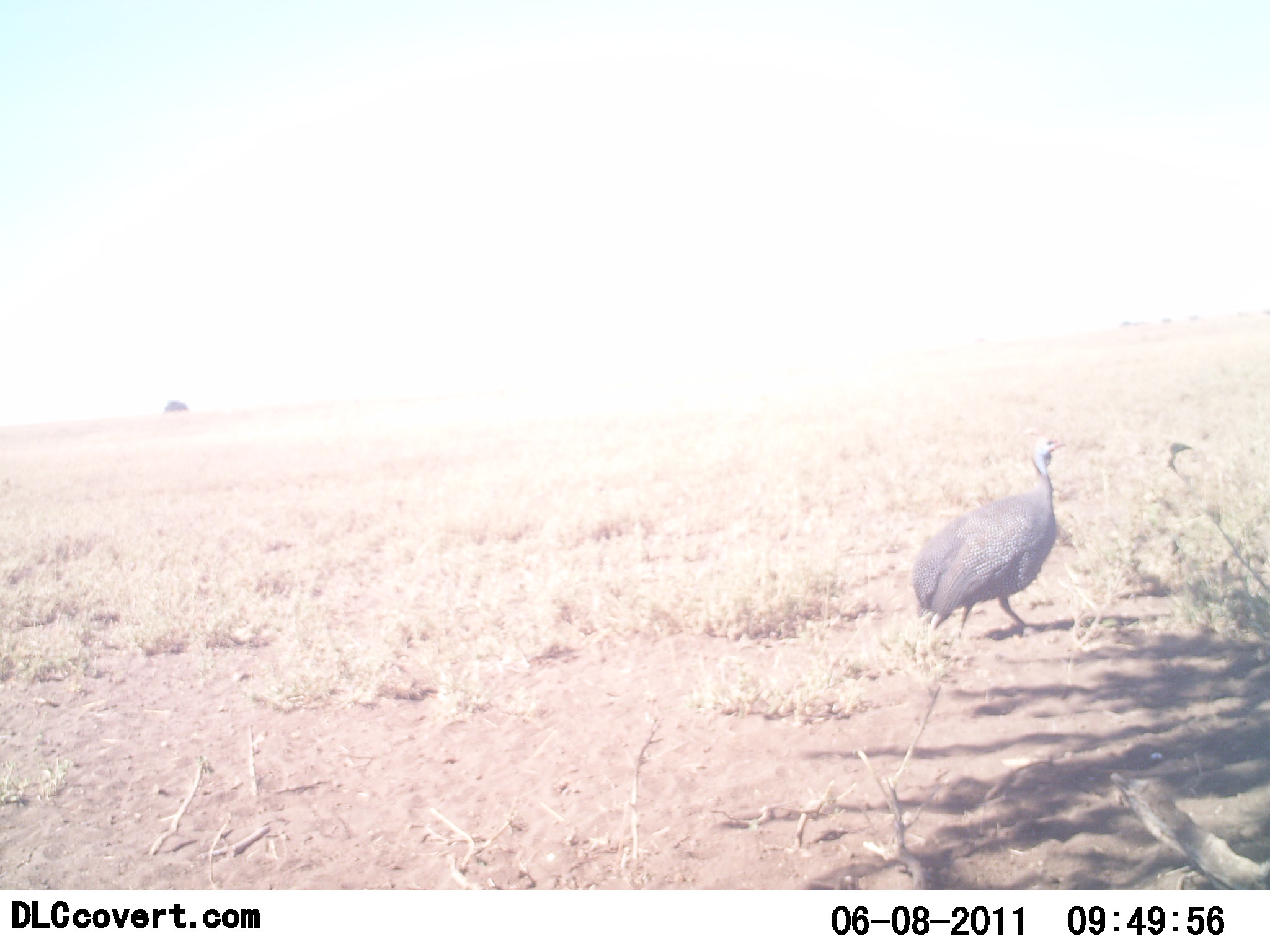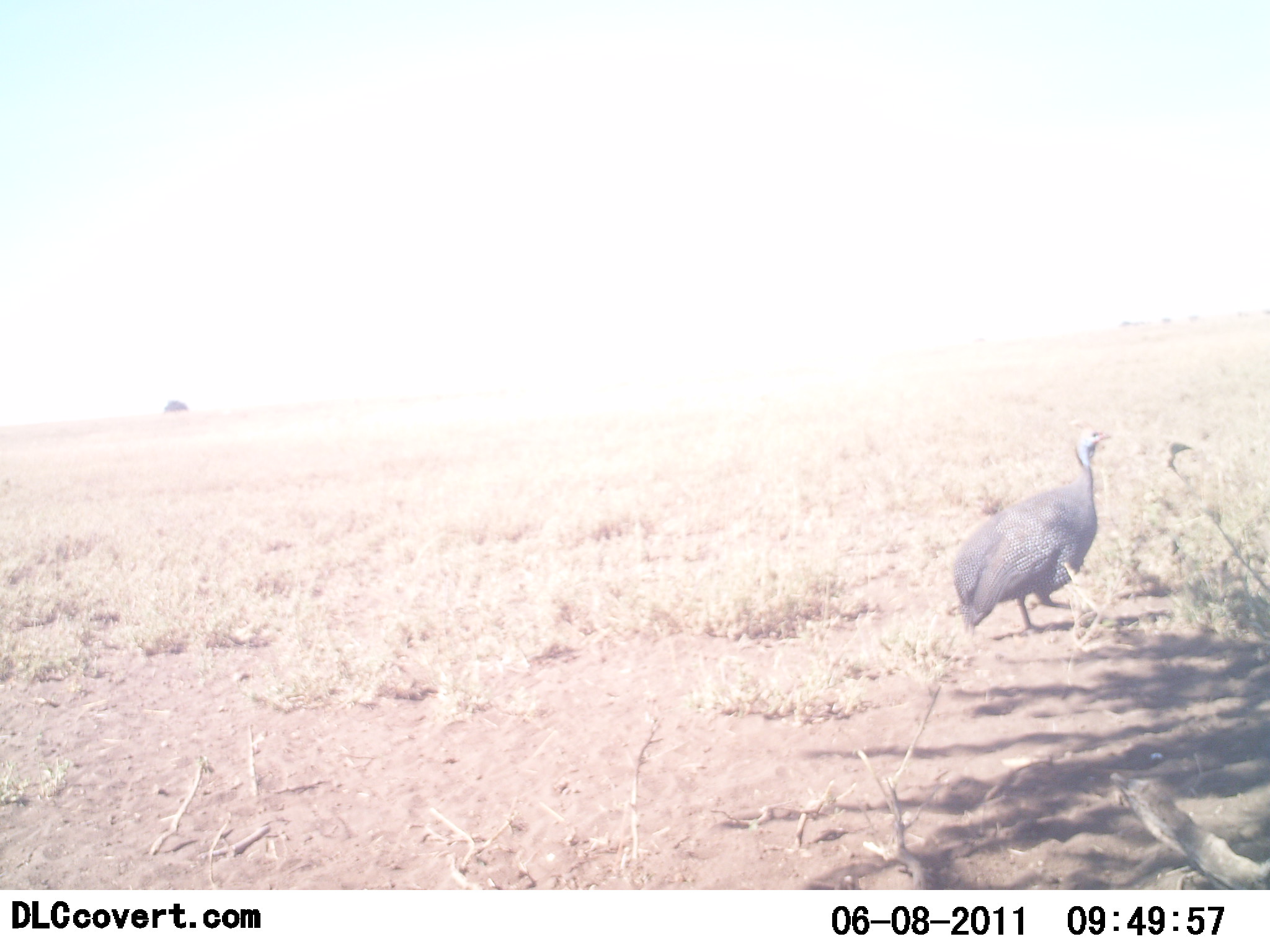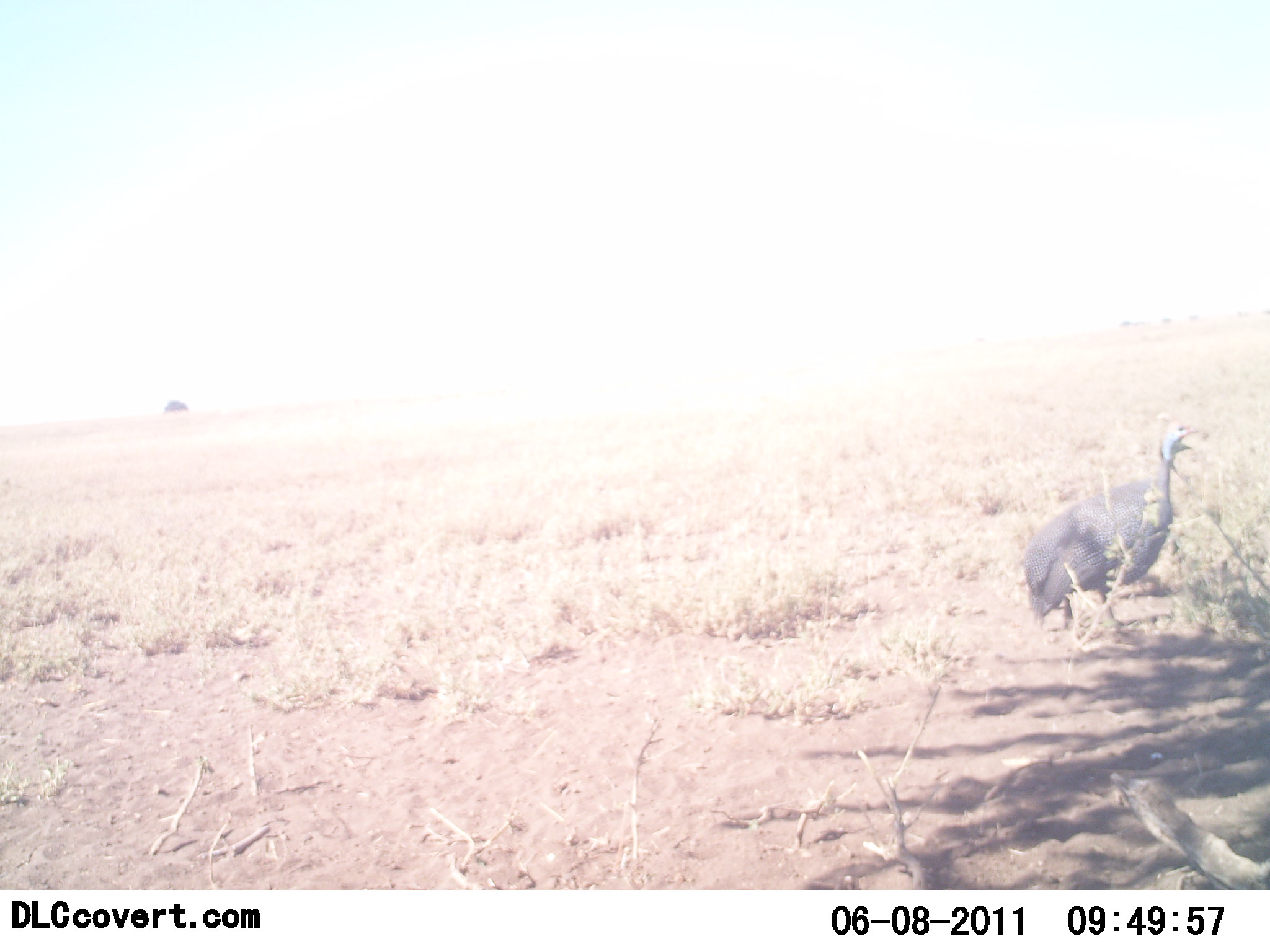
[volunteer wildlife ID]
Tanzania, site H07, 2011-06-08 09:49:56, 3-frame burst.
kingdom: Animalia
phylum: Chordata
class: Aves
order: Galliformes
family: Numididae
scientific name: Numididae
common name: guinea fowl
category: guineafowl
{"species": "guineafowl (guinea fowl) (Numididae)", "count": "1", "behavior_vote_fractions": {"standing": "0%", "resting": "0%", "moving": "100%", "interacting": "0%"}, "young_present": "0%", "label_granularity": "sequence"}